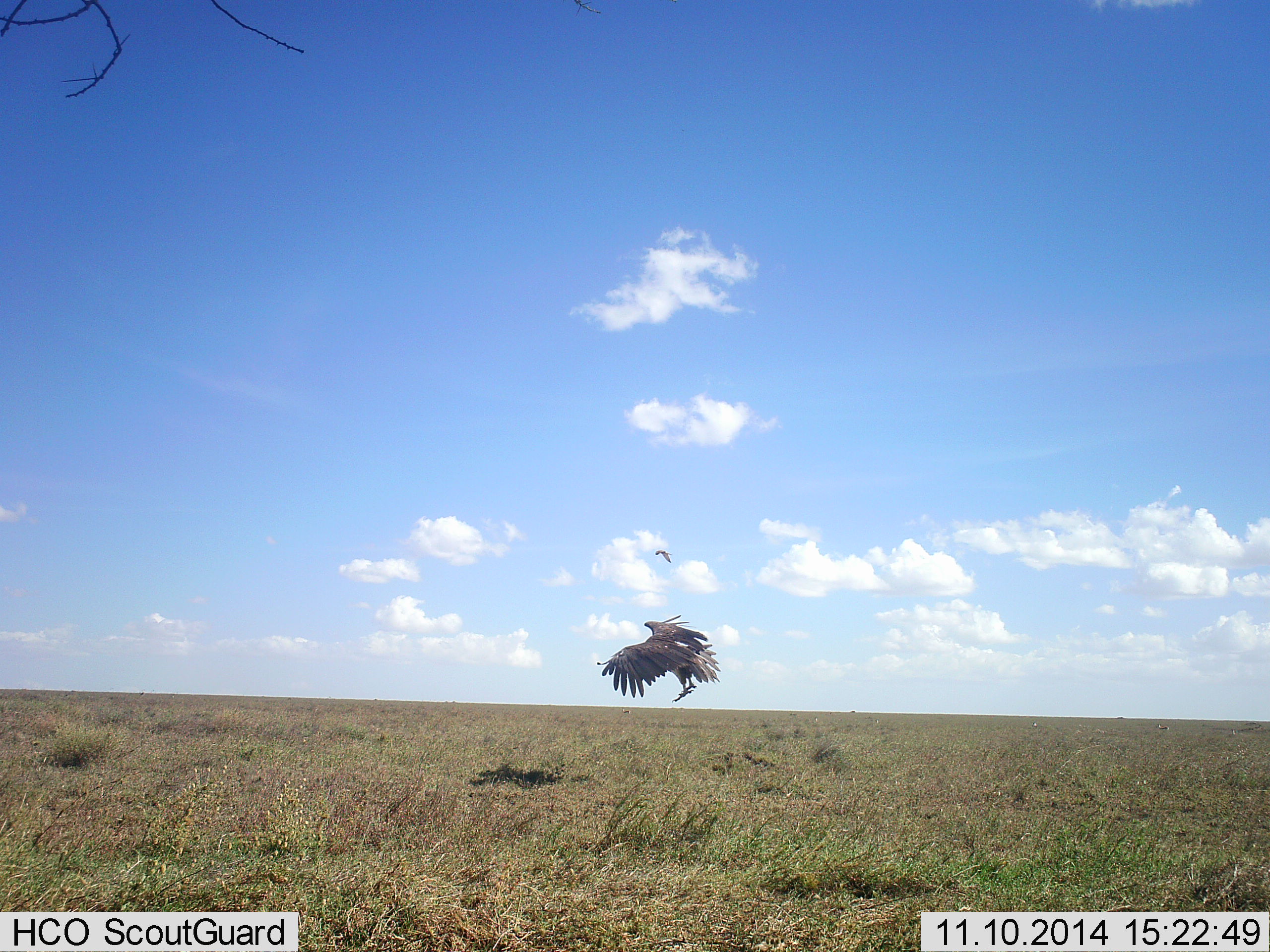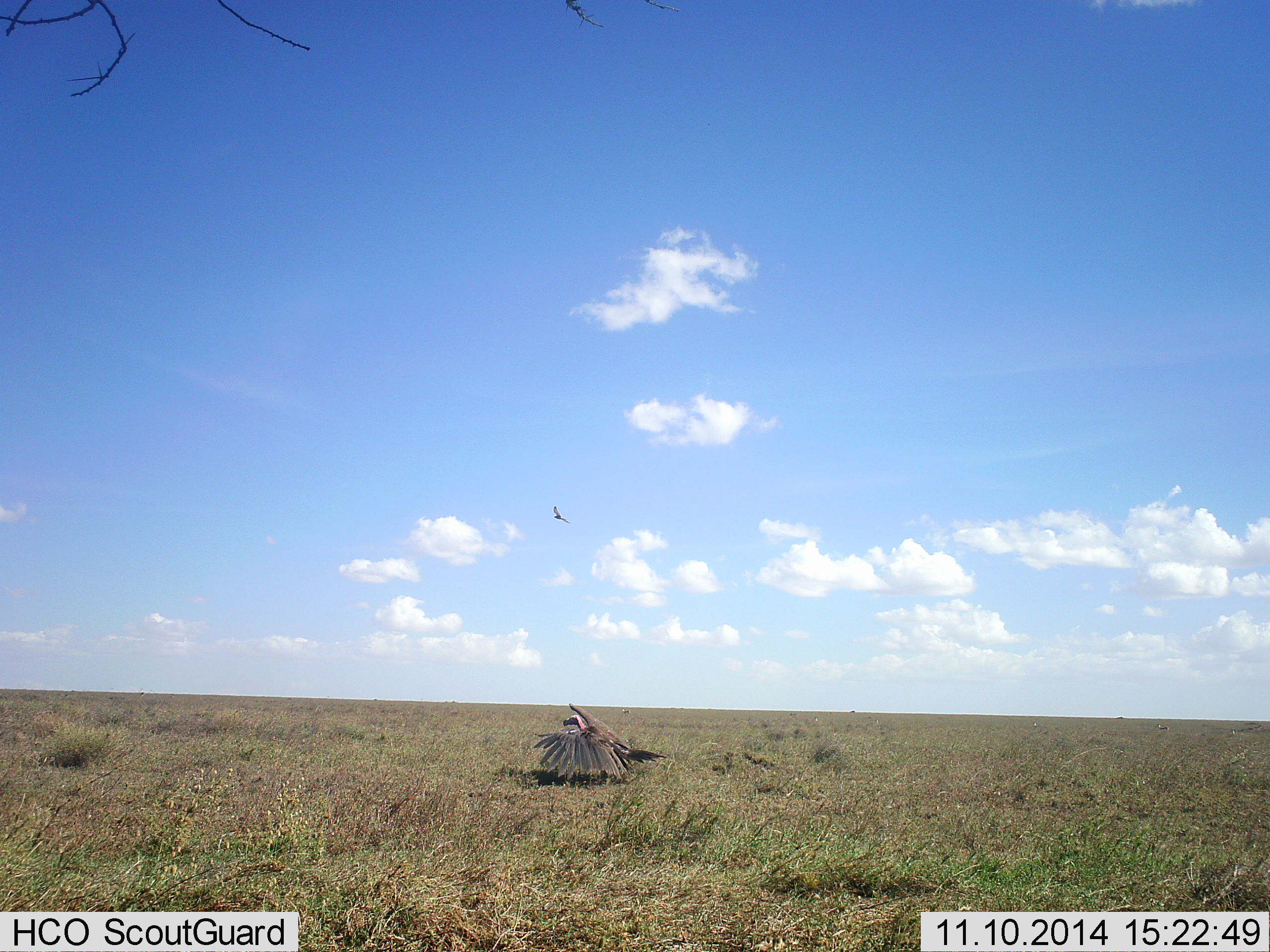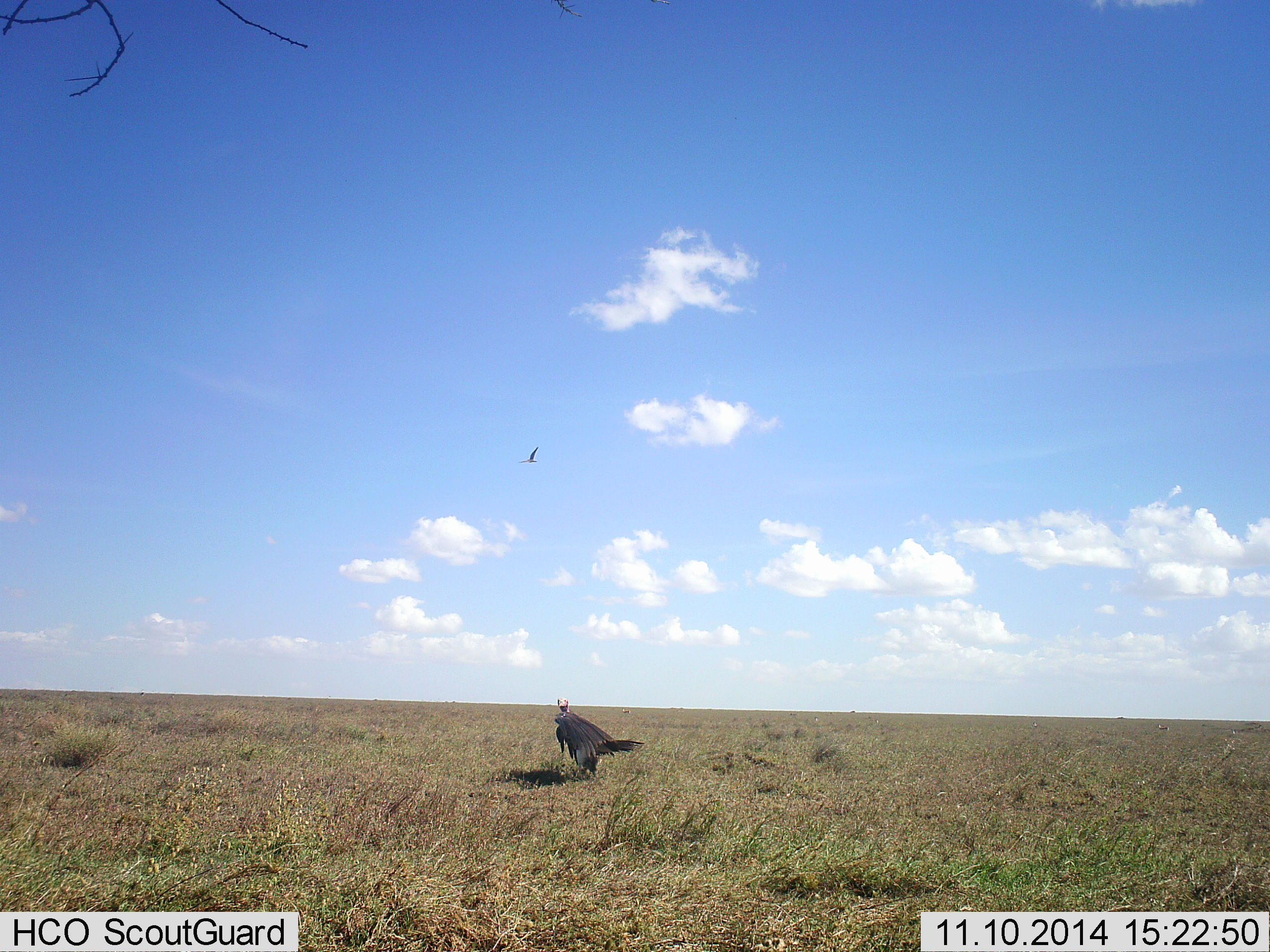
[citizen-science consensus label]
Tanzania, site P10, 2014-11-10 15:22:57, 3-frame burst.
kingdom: Animalia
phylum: Chordata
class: Aves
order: Accipitriformes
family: Accipitridae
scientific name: Accipitridae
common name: vulture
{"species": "vulture (Accipitridae)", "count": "1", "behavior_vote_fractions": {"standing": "23%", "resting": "8%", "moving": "85%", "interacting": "23%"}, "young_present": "0%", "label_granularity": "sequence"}